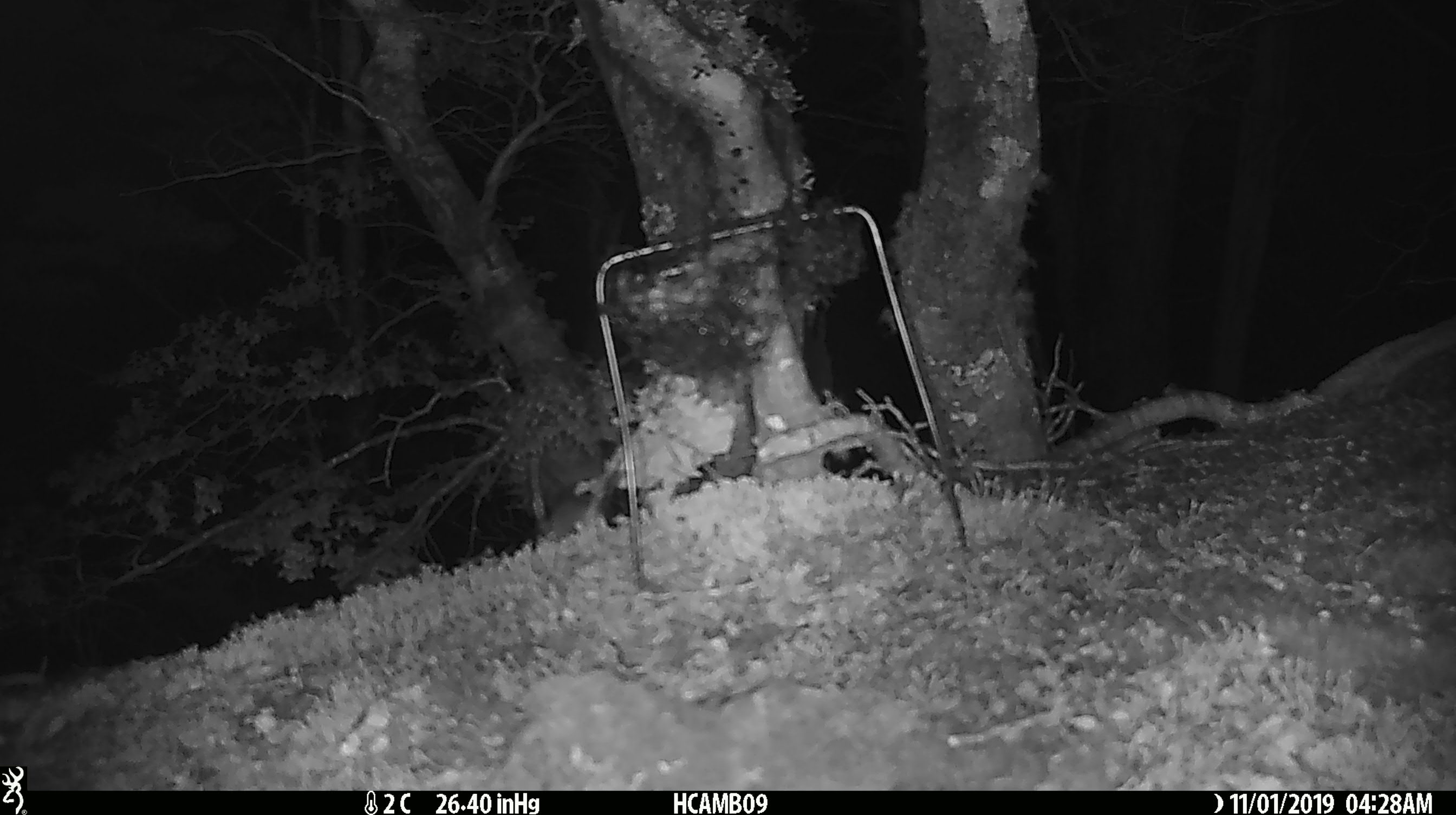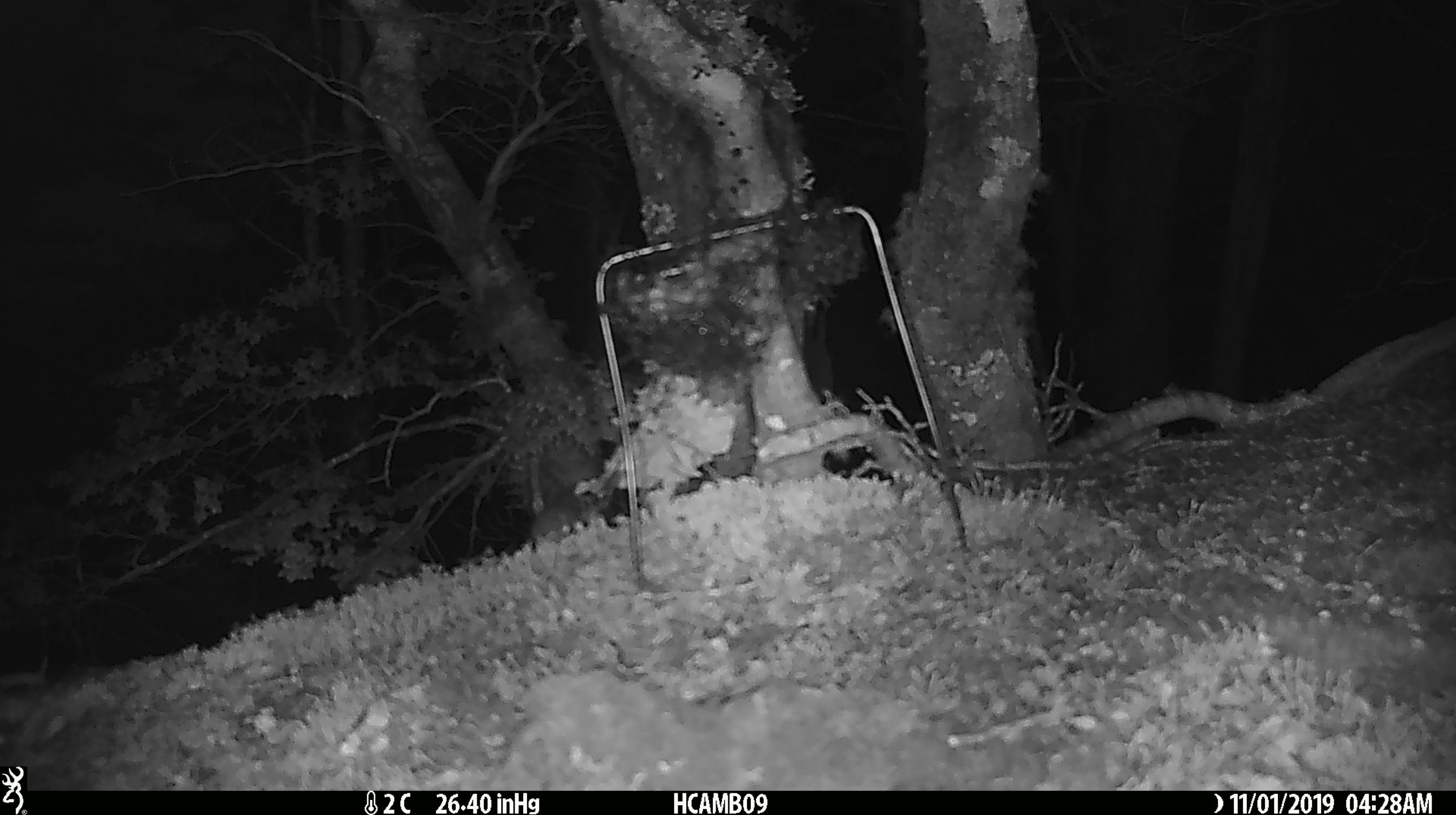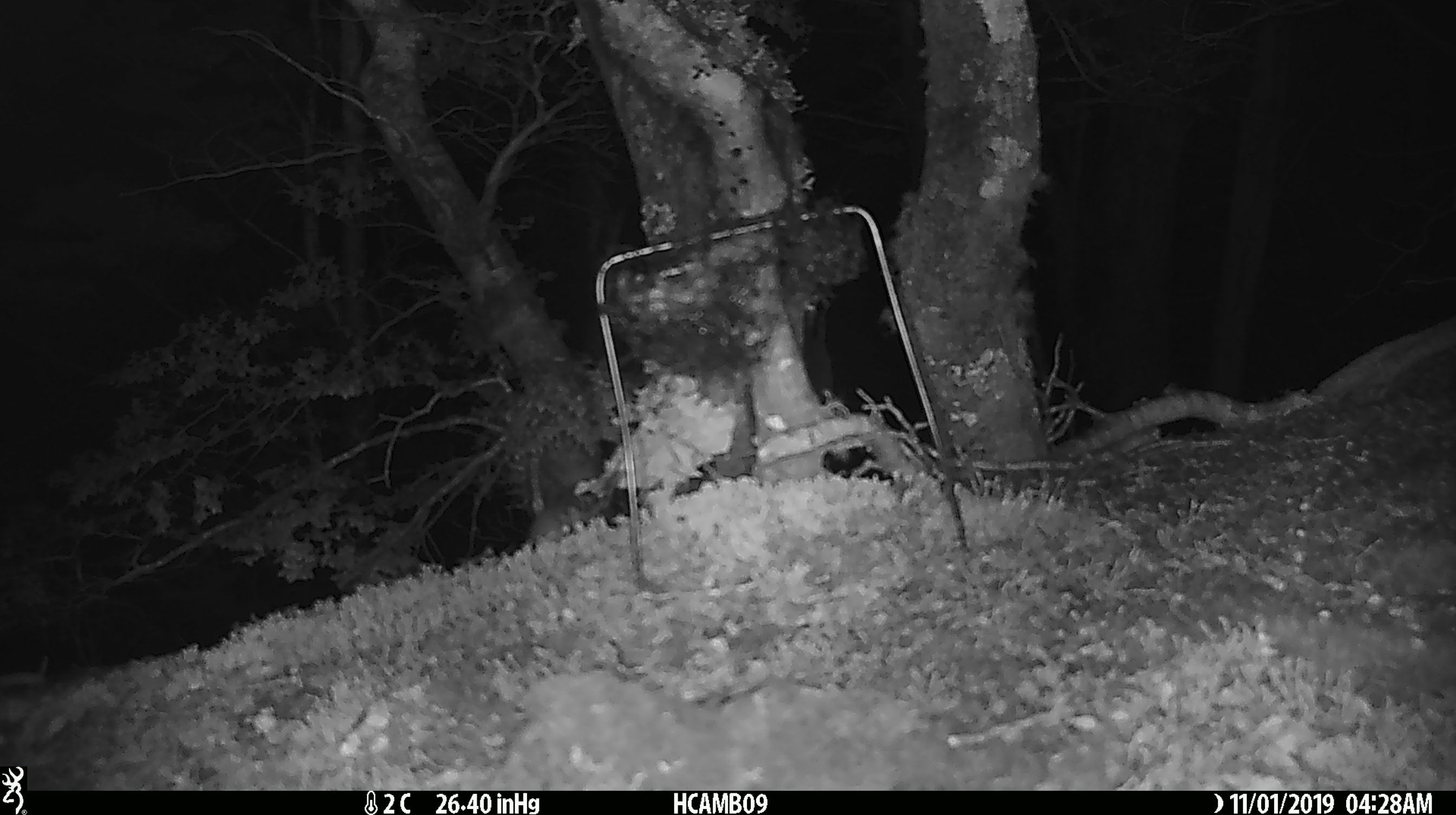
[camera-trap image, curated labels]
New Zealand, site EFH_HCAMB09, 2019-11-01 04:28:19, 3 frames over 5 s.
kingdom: Animalia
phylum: Chordata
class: Mammalia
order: Rodentia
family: Muridae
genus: Mus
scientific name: Mus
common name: mouse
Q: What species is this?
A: Mouse (Mus).